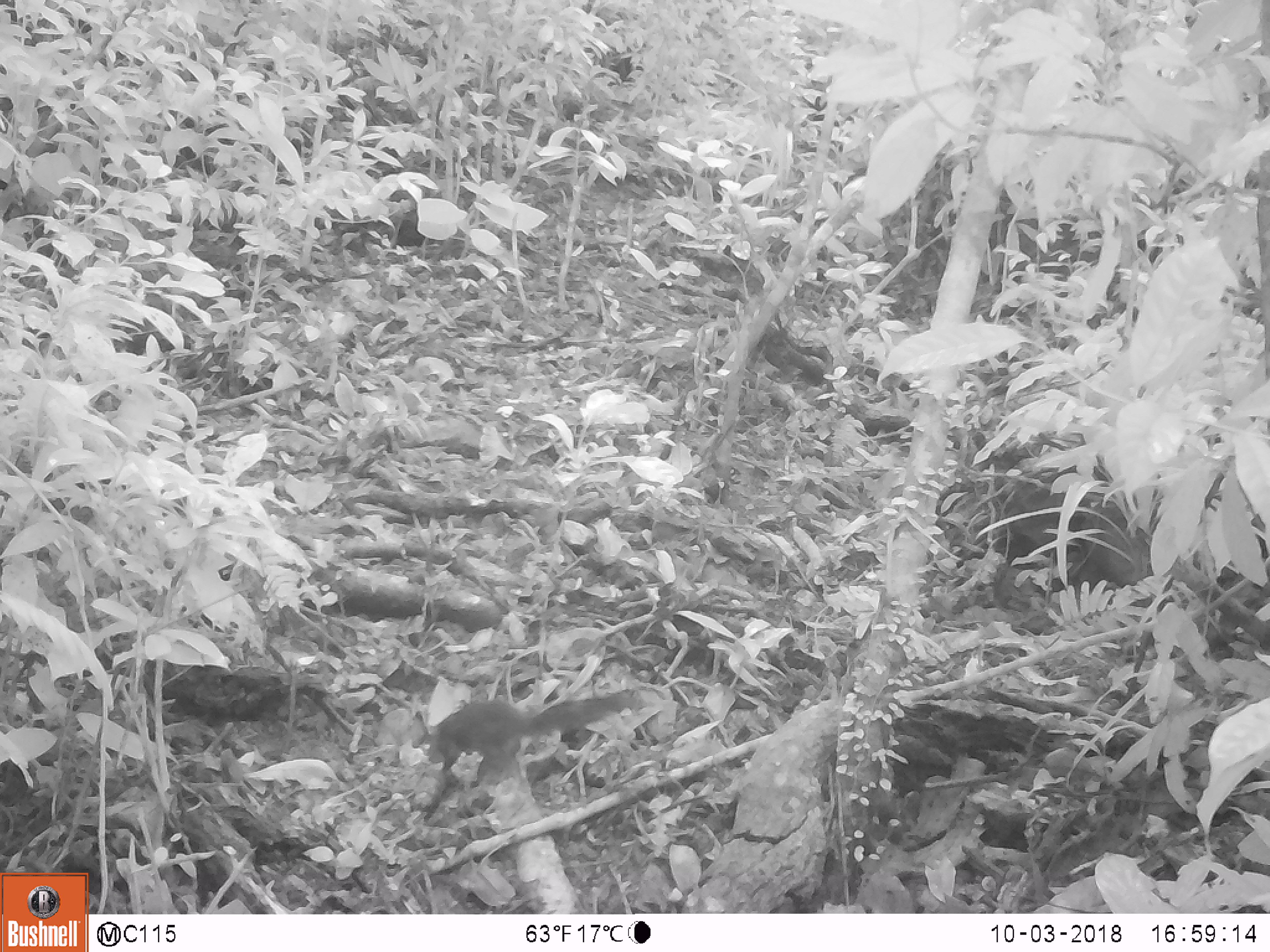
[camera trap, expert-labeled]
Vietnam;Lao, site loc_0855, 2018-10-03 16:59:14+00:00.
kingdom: Animalia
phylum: Chordata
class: Mammalia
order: Rodentia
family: Sciuridae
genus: Dremomys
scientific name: Dremomys rufigenis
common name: red-cheeked squirrel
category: red cheeked squirrel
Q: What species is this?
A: Red cheeked squirrel (red-cheeked squirrel) (Dremomys rufigenis).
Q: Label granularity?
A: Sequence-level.